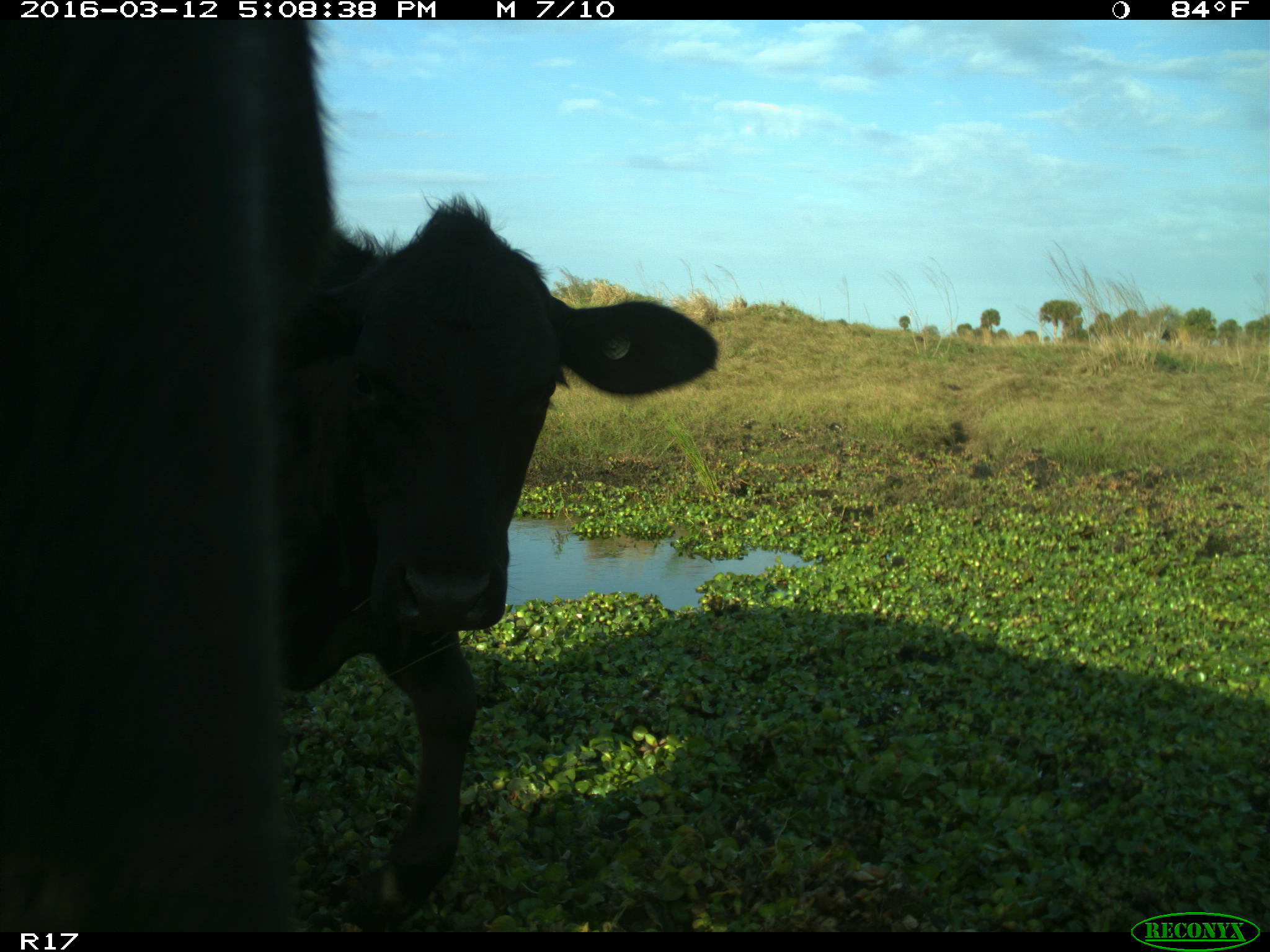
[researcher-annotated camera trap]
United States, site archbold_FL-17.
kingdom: Animalia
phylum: Chordata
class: Mammalia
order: Artiodactyla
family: Bovidae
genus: Bos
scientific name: Bos taurus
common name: domestic cow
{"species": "Bos taurus (domestic cow)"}